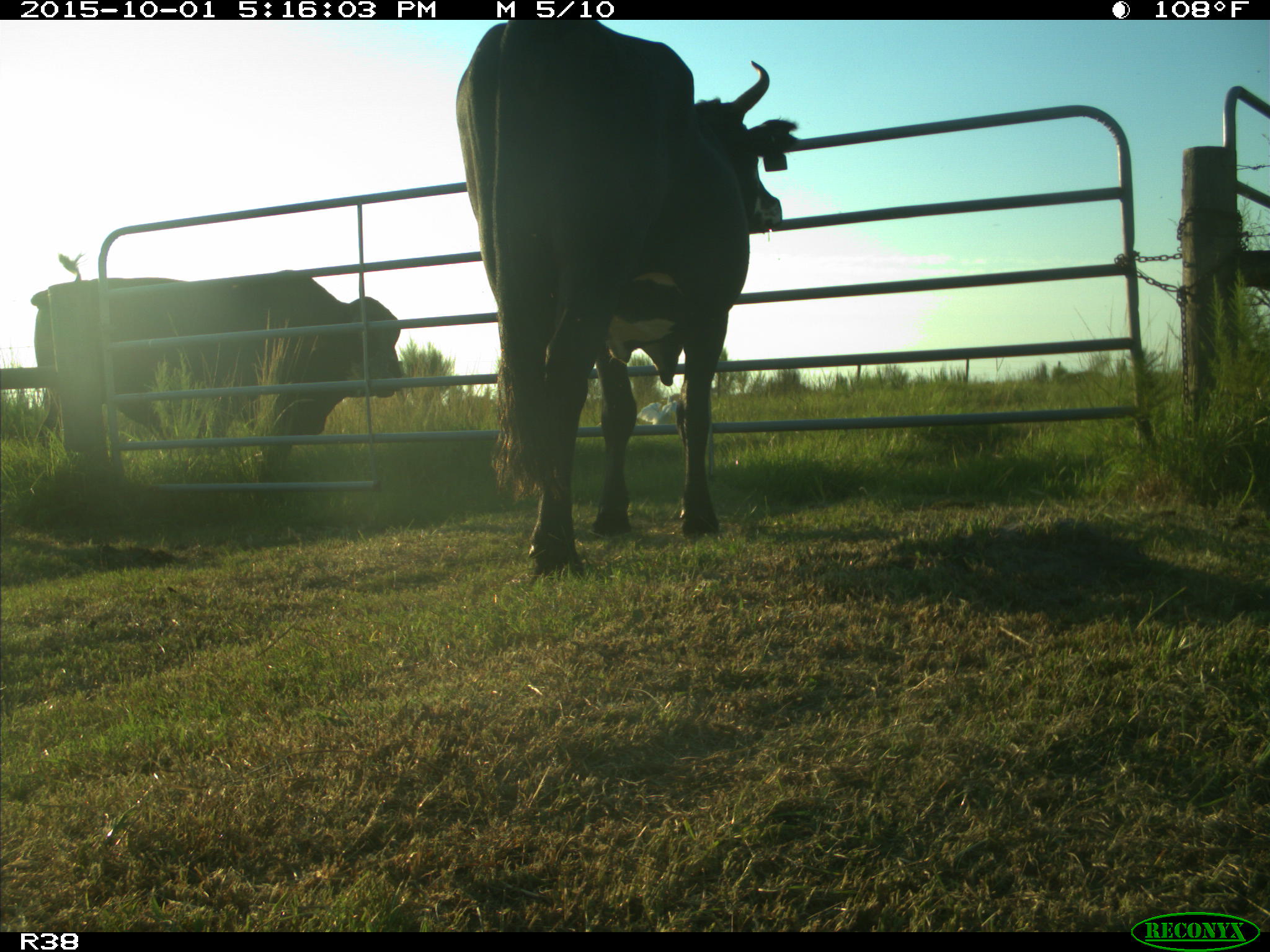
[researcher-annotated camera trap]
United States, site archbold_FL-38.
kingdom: Animalia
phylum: Chordata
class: Mammalia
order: Artiodactyla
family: Bovidae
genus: Bos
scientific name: Bos taurus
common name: domestic cow